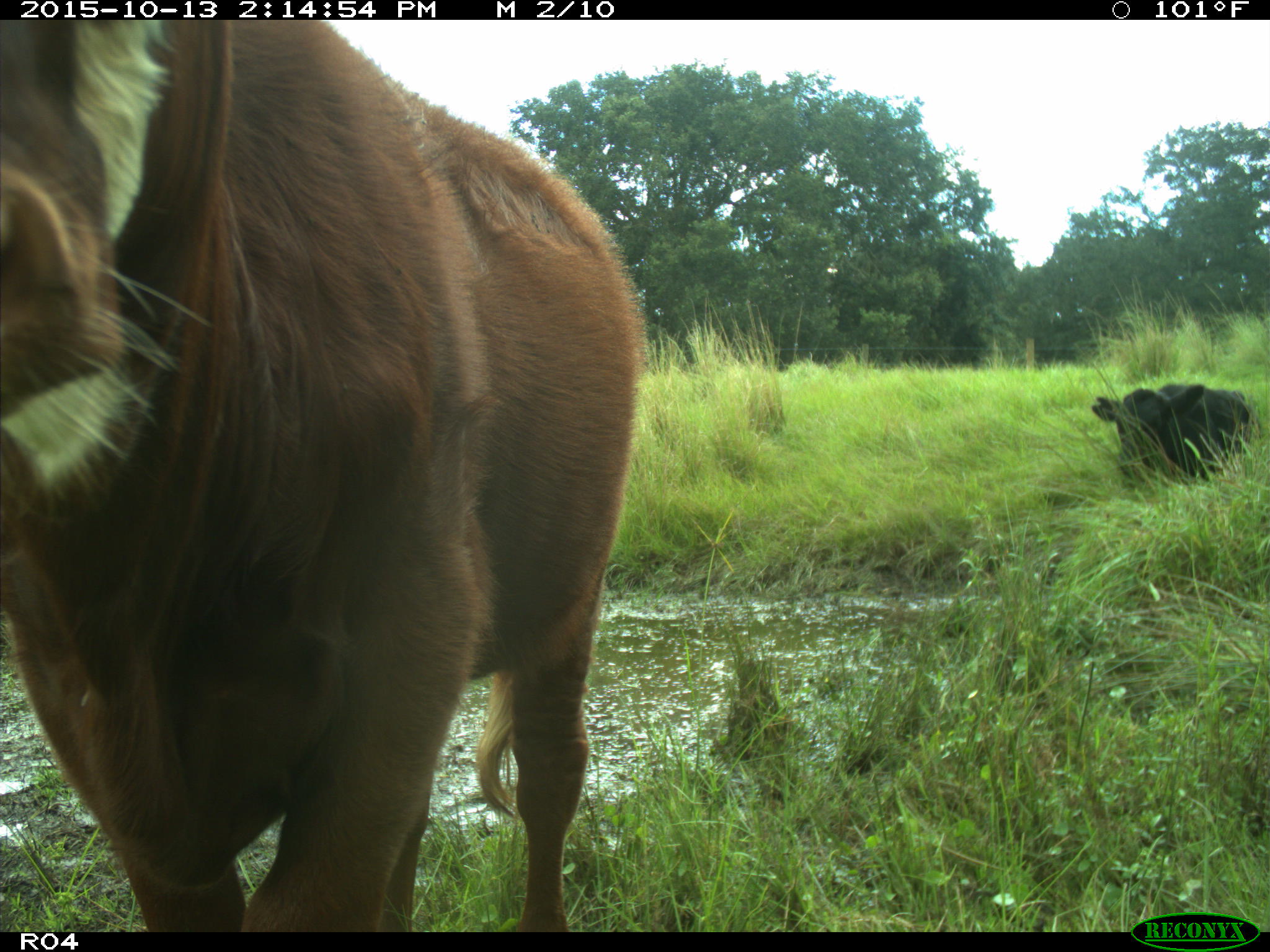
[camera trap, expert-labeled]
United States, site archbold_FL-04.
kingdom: Animalia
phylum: Chordata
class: Mammalia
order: Artiodactyla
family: Bovidae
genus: Bos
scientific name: Bos taurus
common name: domestic cow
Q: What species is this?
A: Bos taurus (domestic cow).